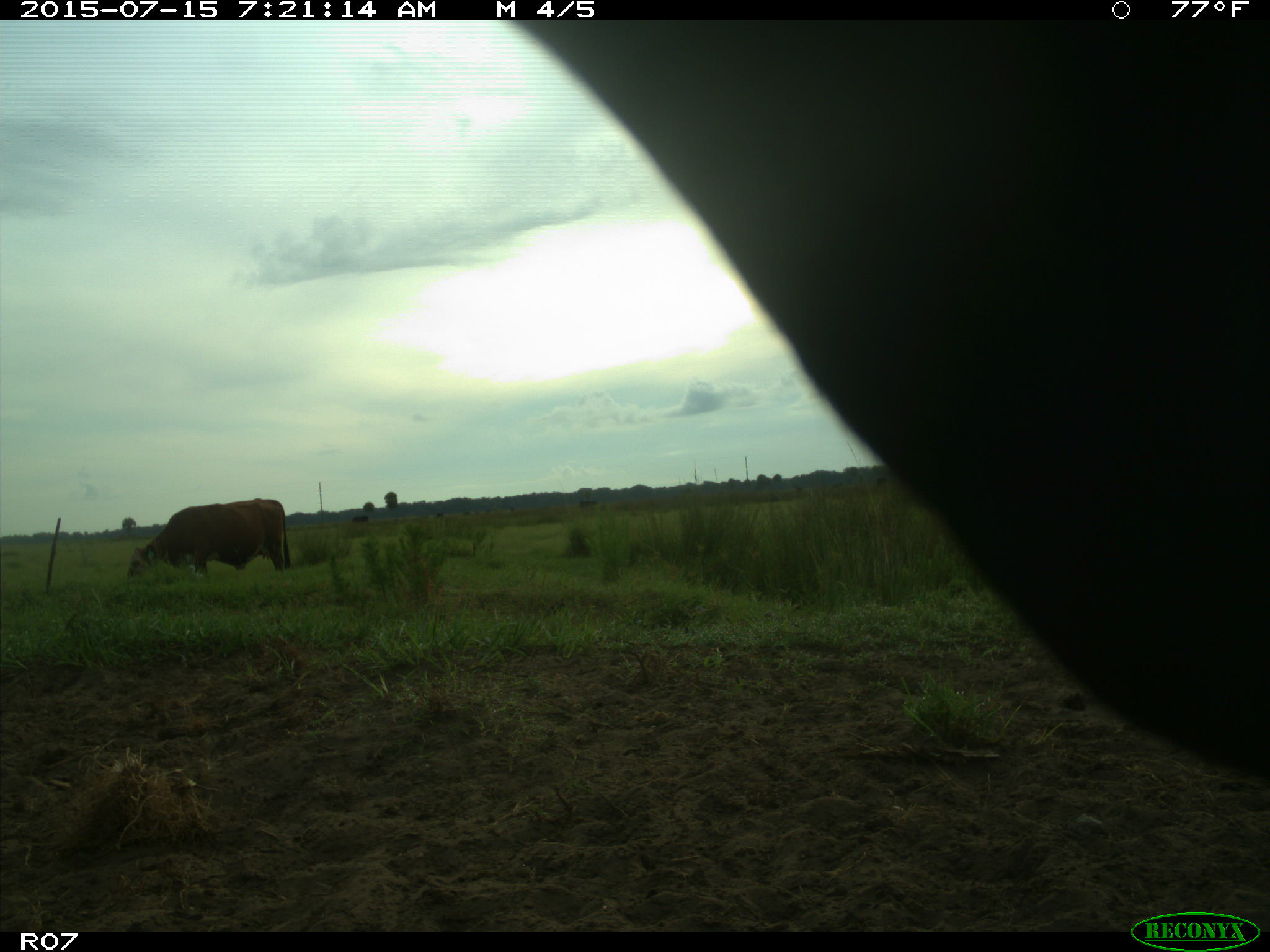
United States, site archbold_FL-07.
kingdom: Animalia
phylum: Chordata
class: Mammalia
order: Artiodactyla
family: Bovidae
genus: Bos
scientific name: Bos taurus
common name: domestic cow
Bos taurus (domestic cow).